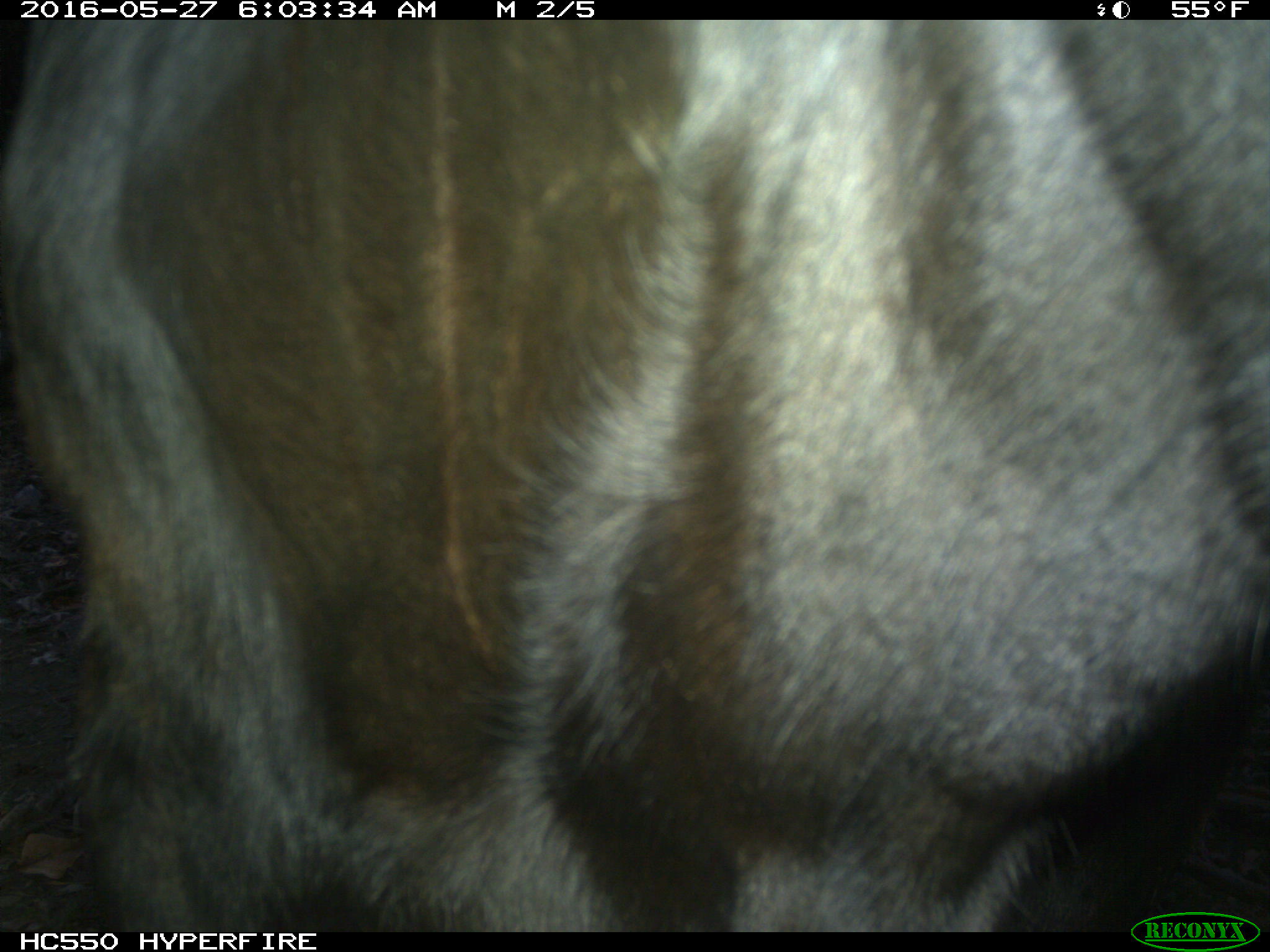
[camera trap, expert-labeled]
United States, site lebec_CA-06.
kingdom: Animalia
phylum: Chordata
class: Mammalia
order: Artiodactyla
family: Bovidae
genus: Bos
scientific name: Bos taurus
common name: domestic cow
Bos taurus (domestic cow).